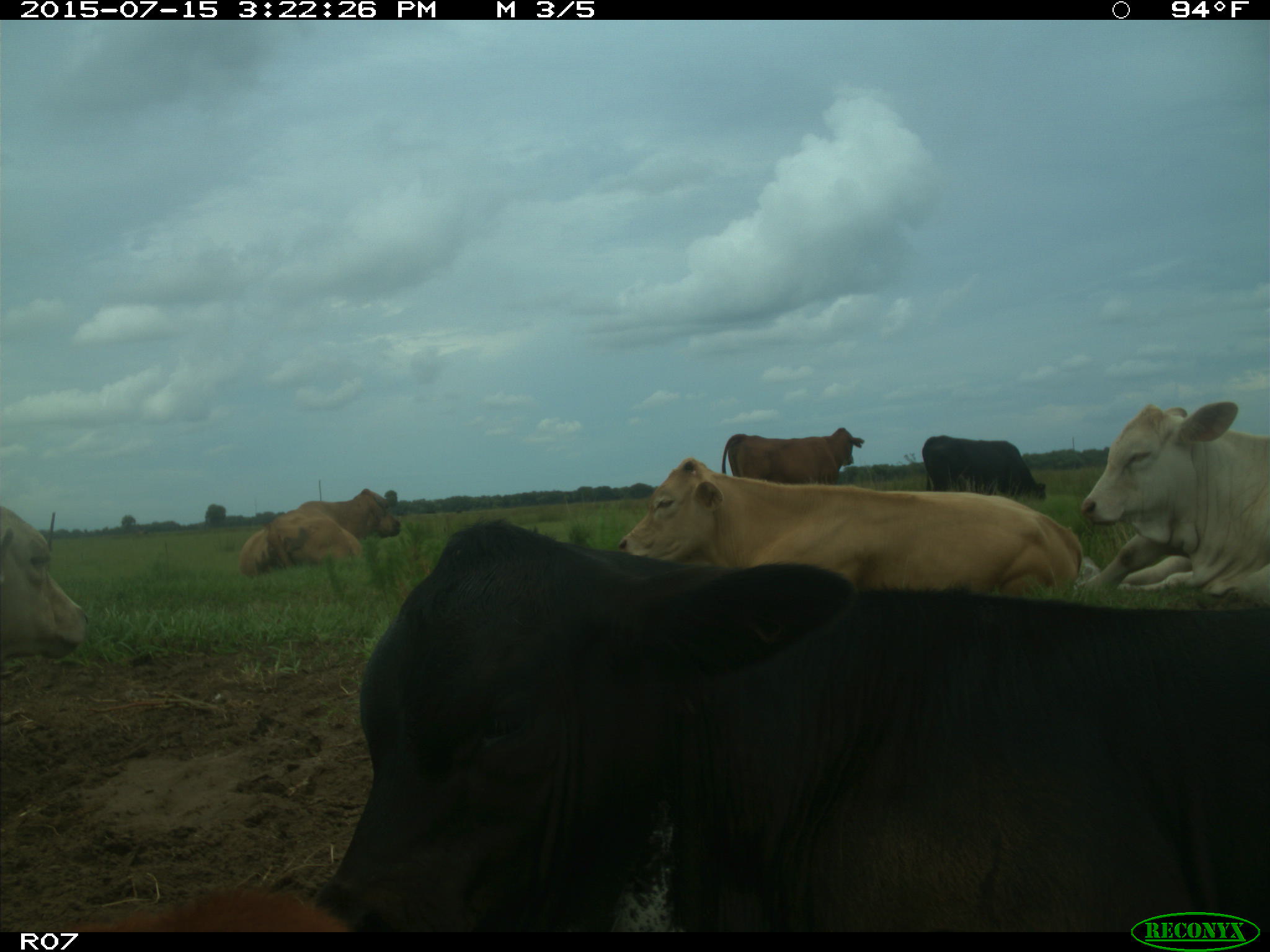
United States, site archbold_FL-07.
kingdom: Animalia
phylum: Chordata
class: Mammalia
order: Artiodactyla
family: Bovidae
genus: Bos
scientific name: Bos taurus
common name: domestic cow